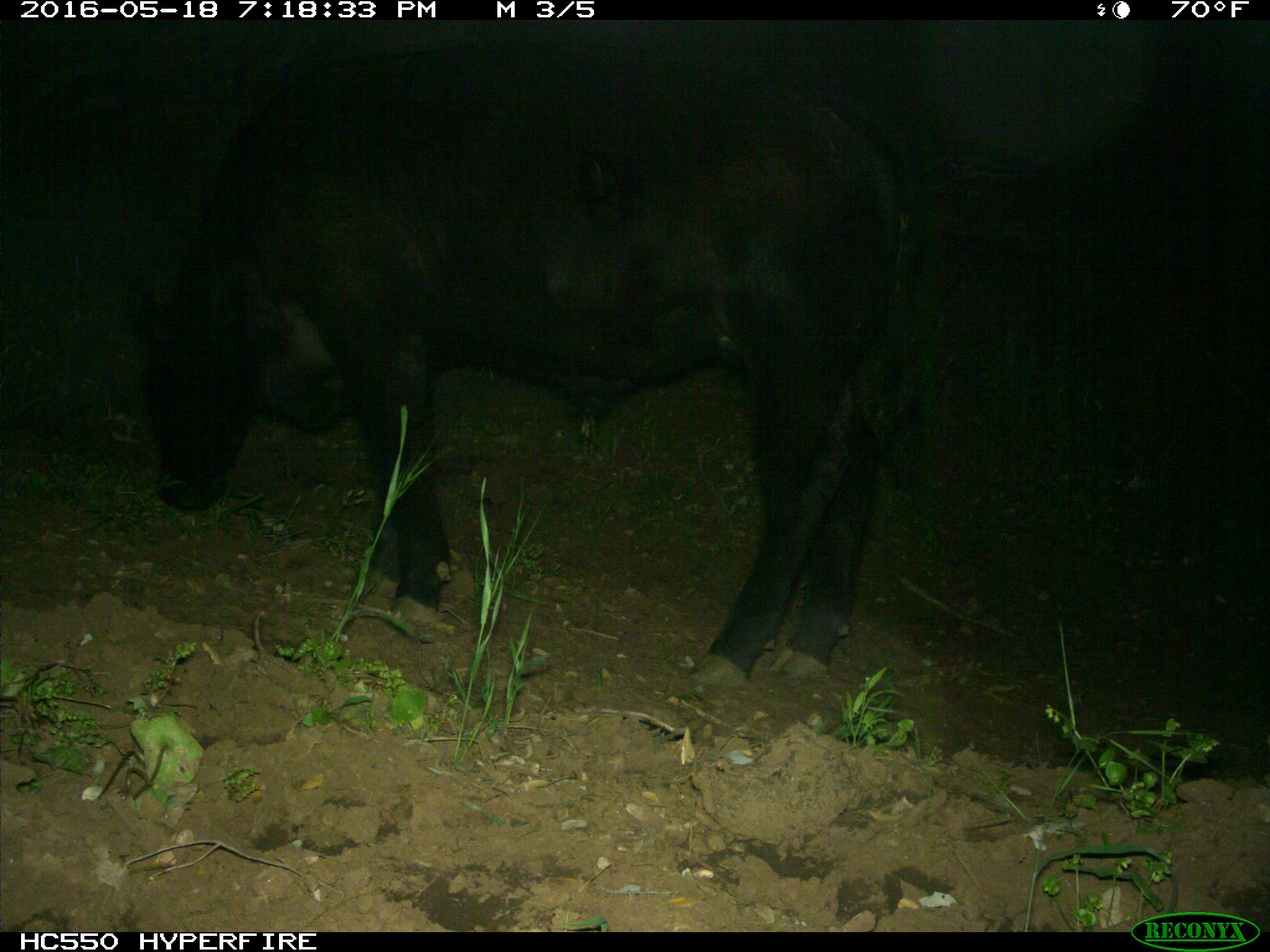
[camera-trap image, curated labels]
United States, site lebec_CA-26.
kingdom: Animalia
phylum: Chordata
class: Mammalia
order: Artiodactyla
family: Bovidae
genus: Bos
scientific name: Bos taurus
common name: domestic cow